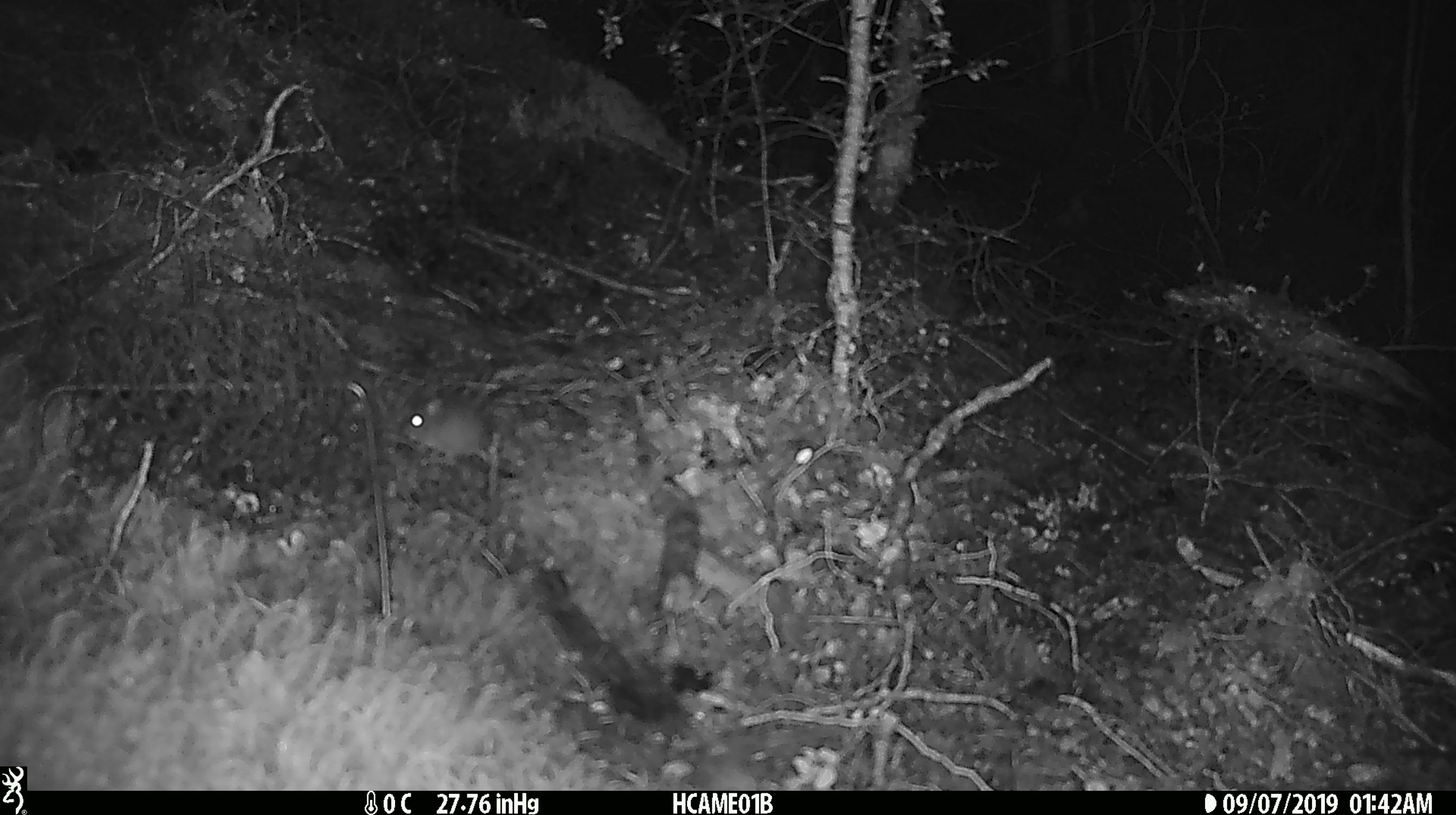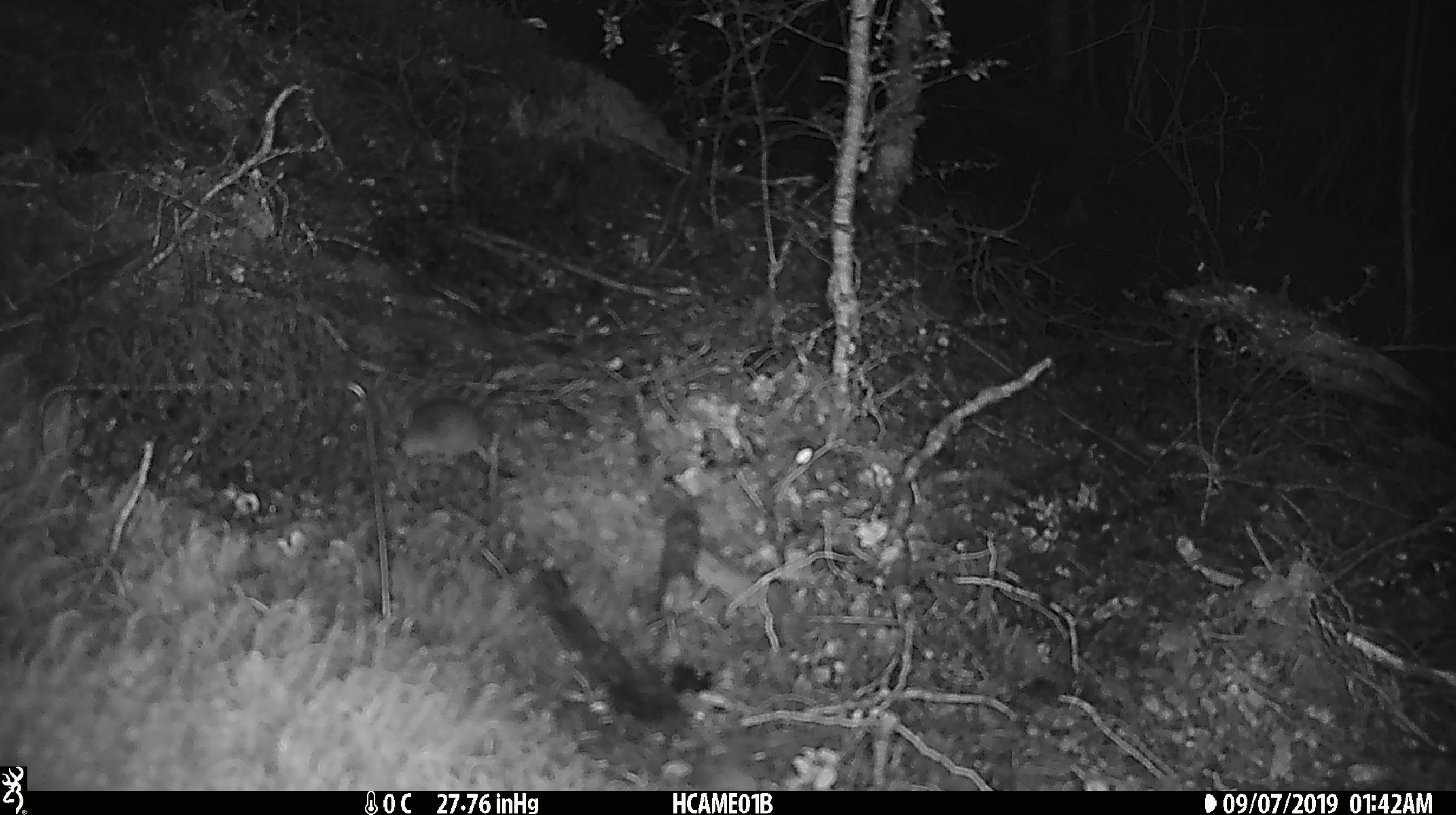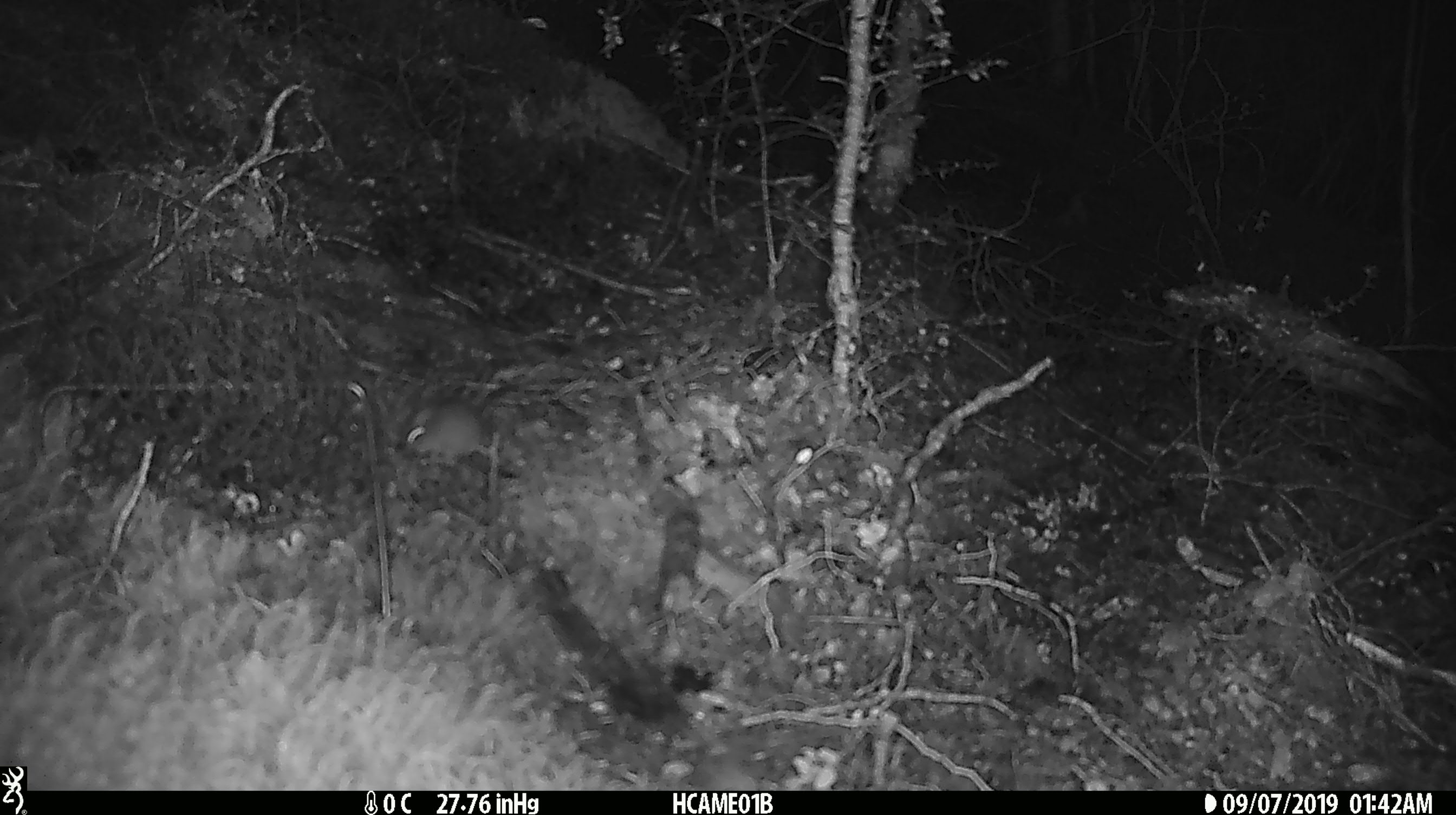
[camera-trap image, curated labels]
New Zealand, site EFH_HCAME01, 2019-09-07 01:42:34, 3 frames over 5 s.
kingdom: Animalia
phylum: Chordata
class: Mammalia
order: Rodentia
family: Muridae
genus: Mus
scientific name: Mus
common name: mouse